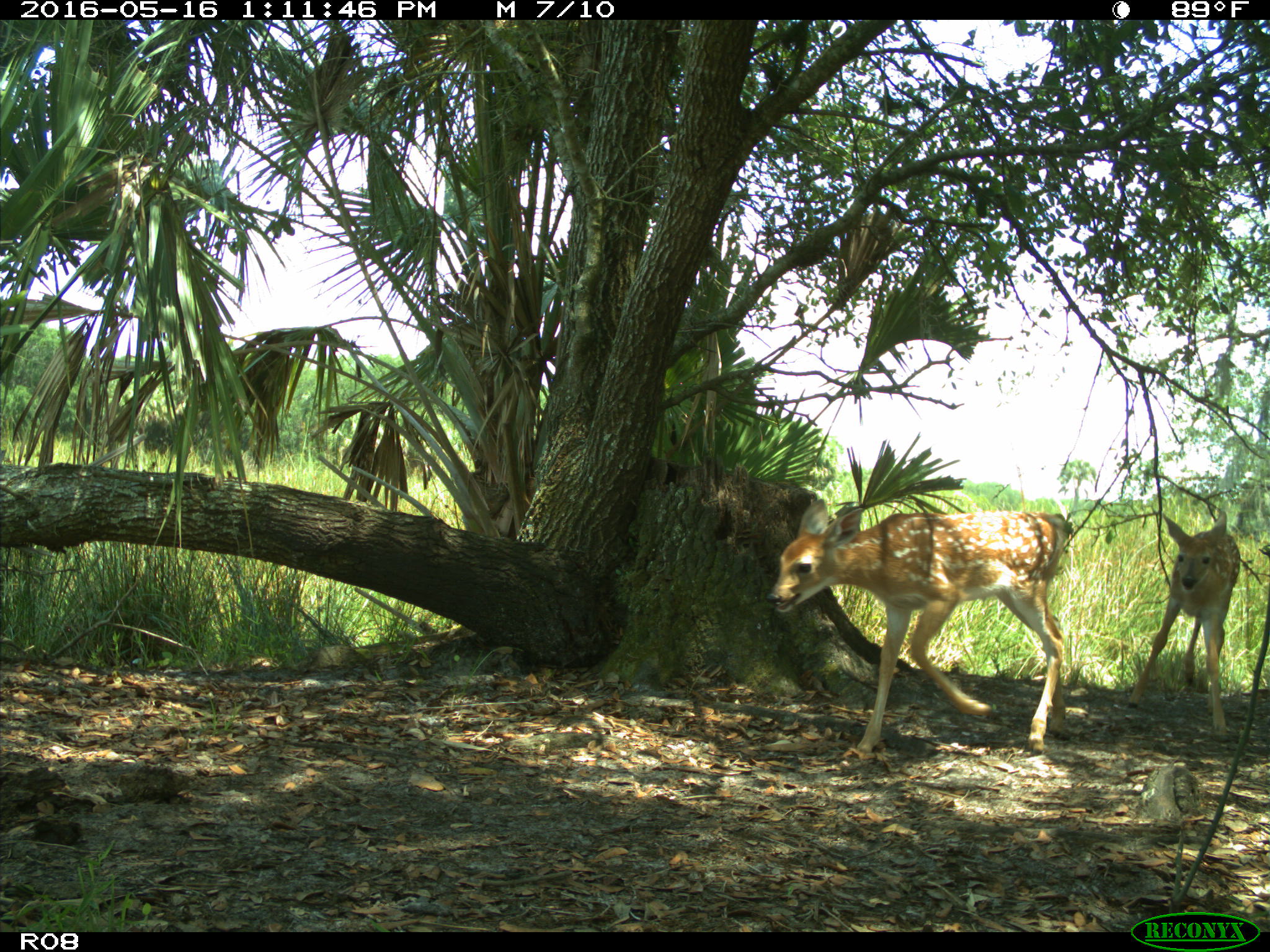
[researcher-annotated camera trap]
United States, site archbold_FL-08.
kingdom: Animalia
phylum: Chordata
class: Mammalia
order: Artiodactyla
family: Cervidae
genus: Odocoileus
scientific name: Odocoileus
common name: deer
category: unidentified deer